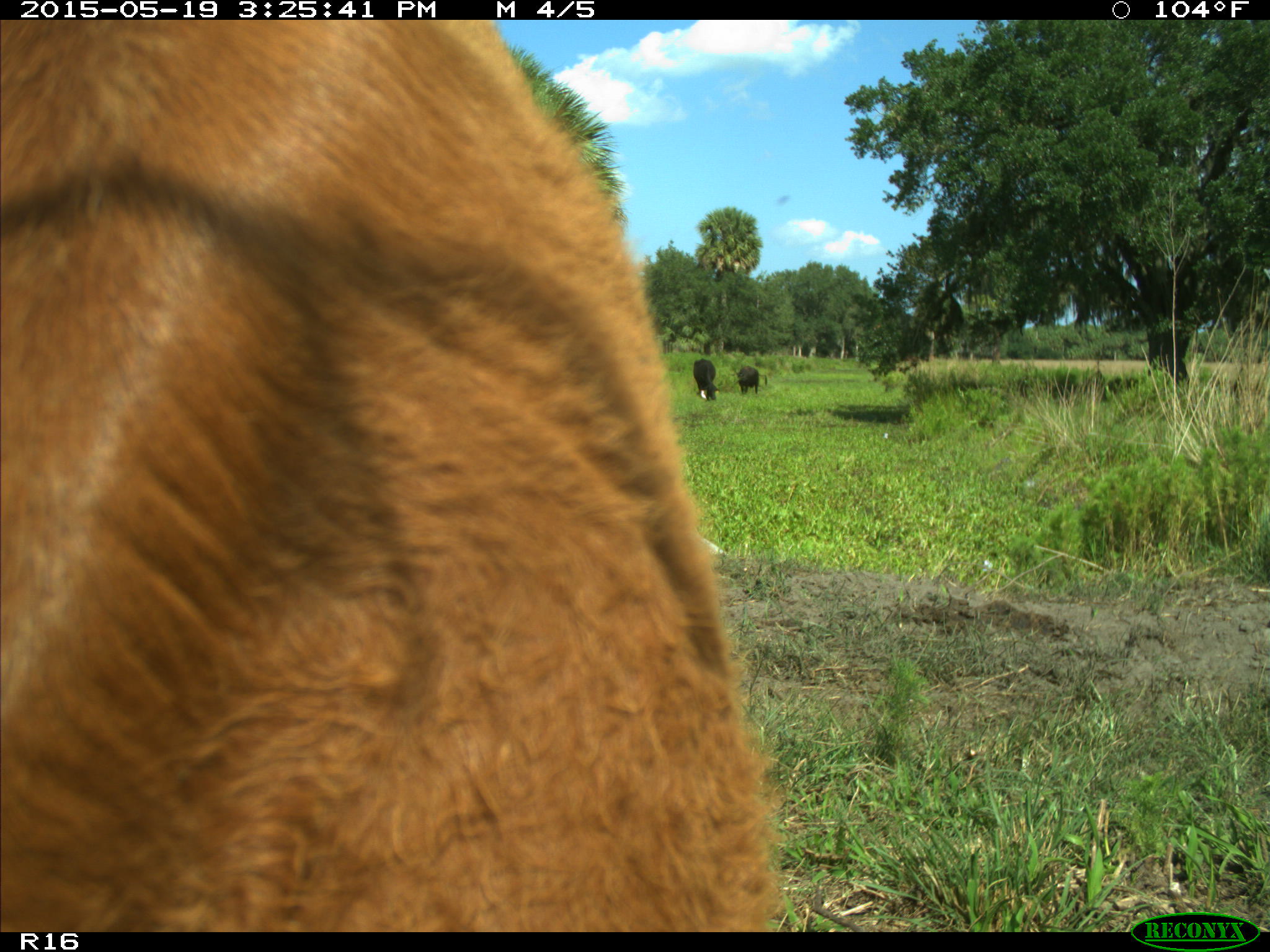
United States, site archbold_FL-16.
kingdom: Animalia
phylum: Chordata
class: Mammalia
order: Artiodactyla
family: Bovidae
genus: Bos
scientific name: Bos taurus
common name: domestic cow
Bos taurus (domestic cow).